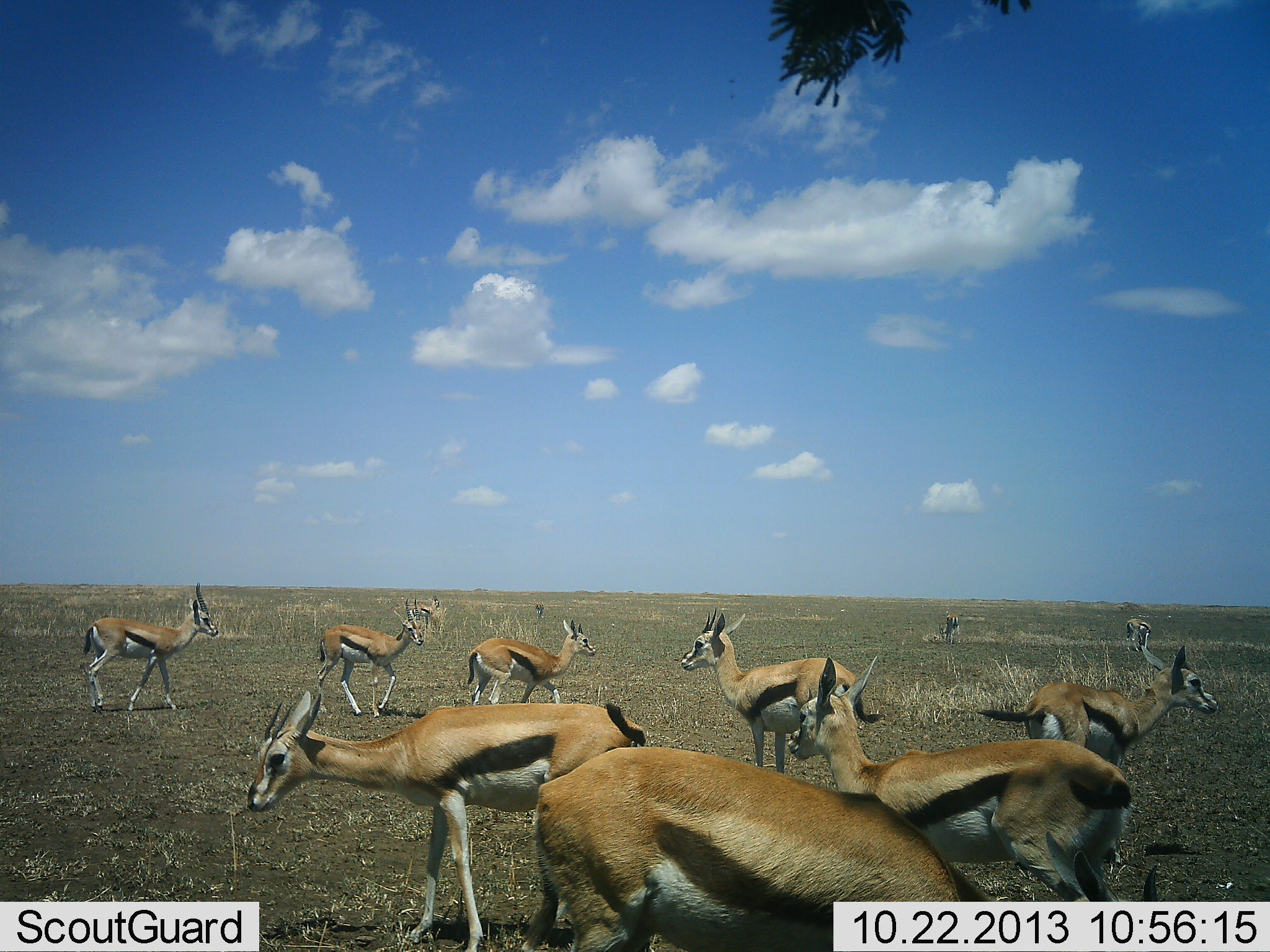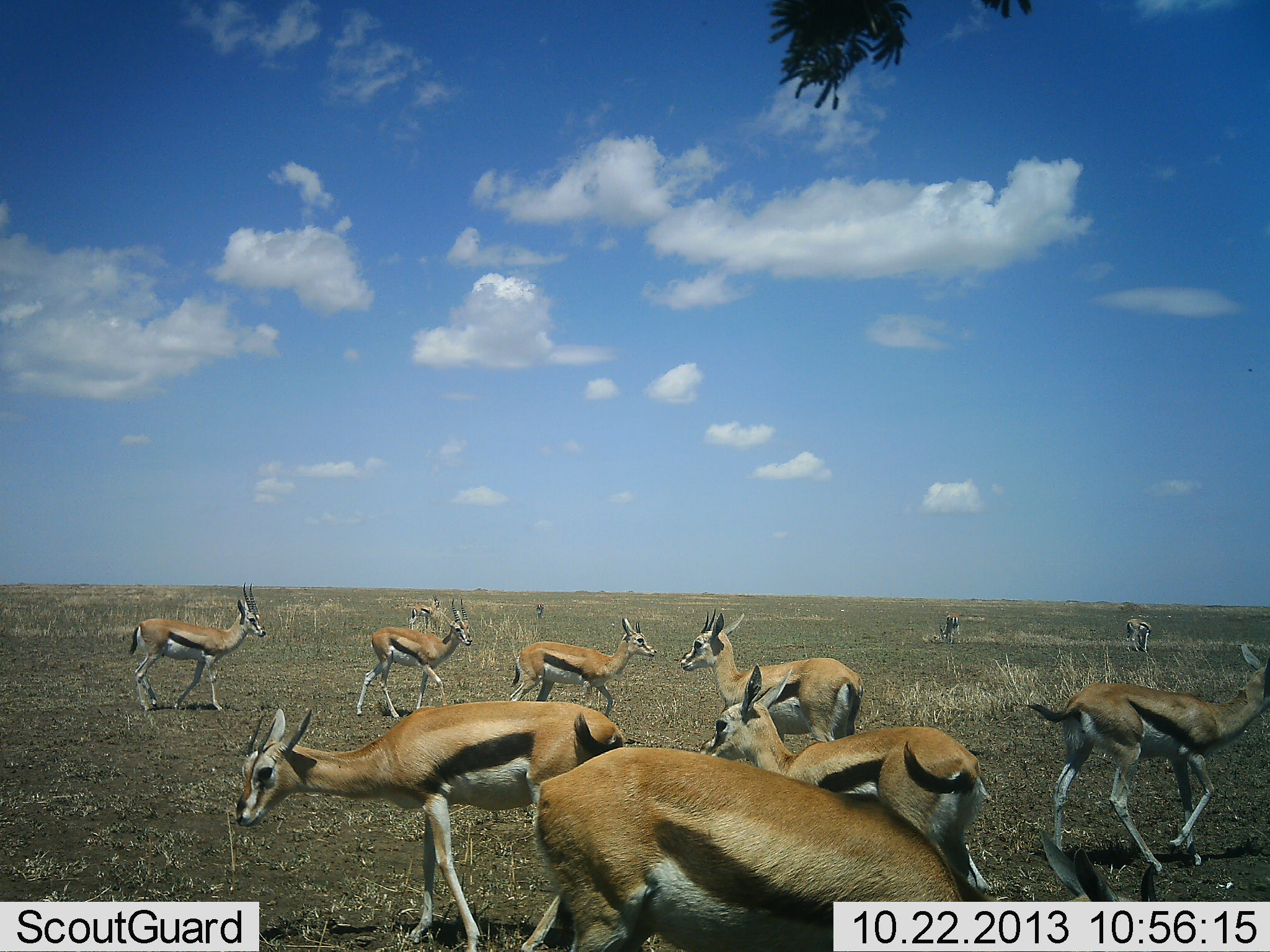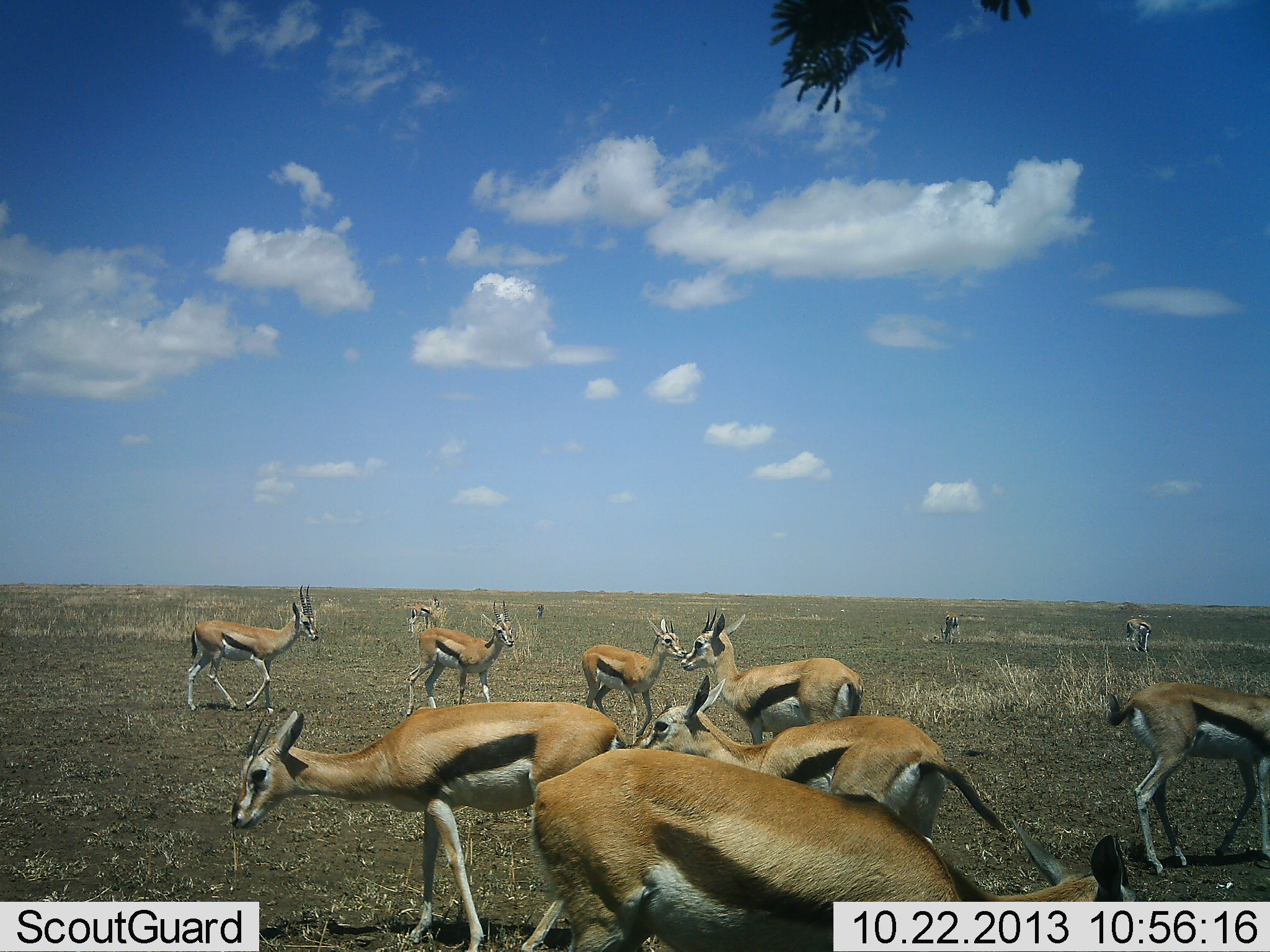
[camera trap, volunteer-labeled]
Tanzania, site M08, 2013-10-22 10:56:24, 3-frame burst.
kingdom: Animalia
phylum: Chordata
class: Mammalia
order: Artiodactyla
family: Bovidae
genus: Eudorcas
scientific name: Eudorcas thomsonii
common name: thomson's gazelle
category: gazellethomsons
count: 11-50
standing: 87%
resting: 10%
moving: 84%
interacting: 6%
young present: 6%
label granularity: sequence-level